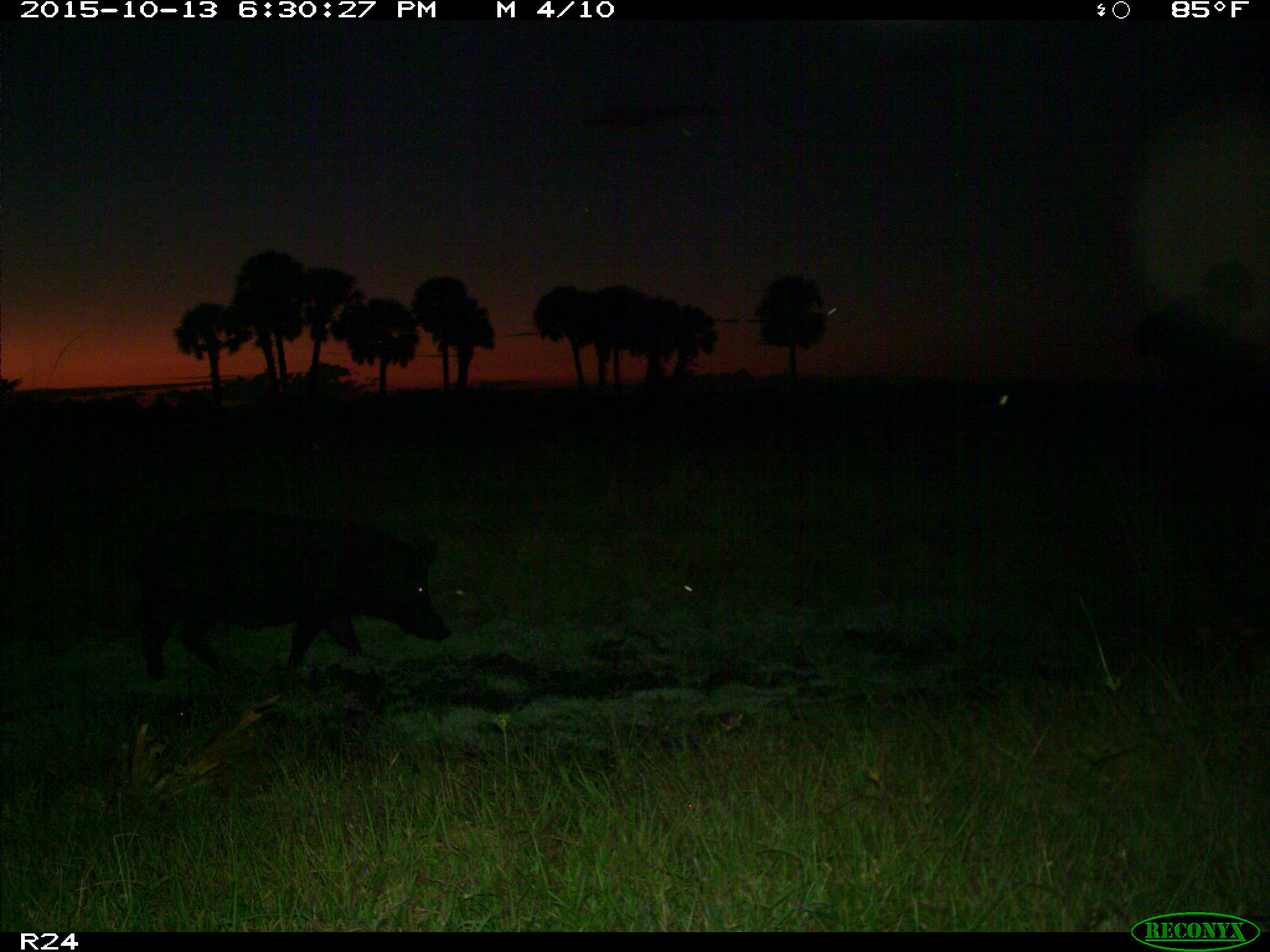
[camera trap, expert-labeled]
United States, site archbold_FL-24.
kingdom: Animalia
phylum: Chordata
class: Mammalia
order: Artiodactyla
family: Suidae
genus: Sus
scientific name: Sus scrofa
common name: wild boar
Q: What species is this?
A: Sus scrofa (wild boar).